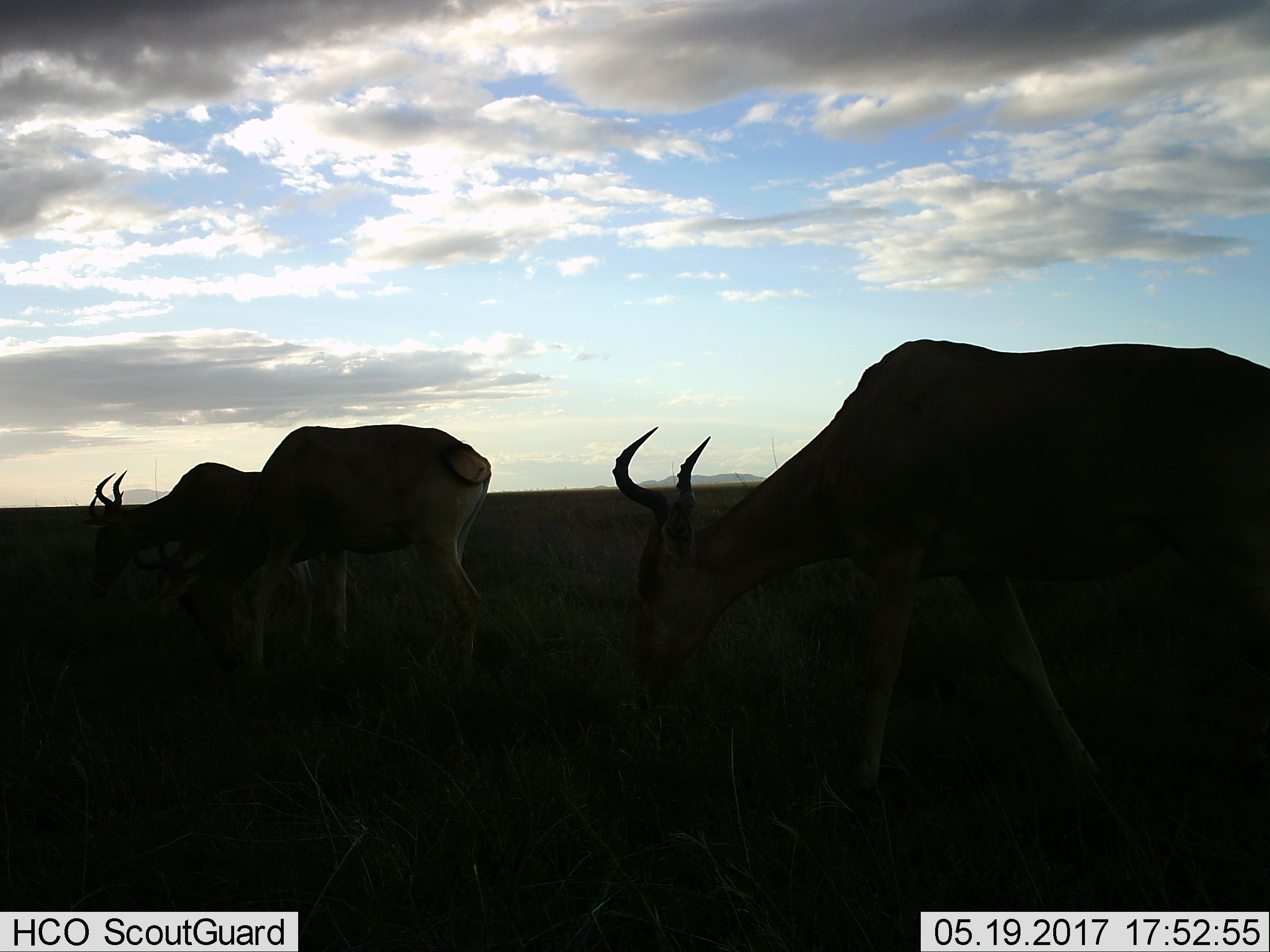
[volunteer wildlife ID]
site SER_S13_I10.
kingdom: Animalia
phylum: Chordata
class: Mammalia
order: Artiodactyla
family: Bovidae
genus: Alcelaphus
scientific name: Alcelaphus buselaphus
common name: hartebeest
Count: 3.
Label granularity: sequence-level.